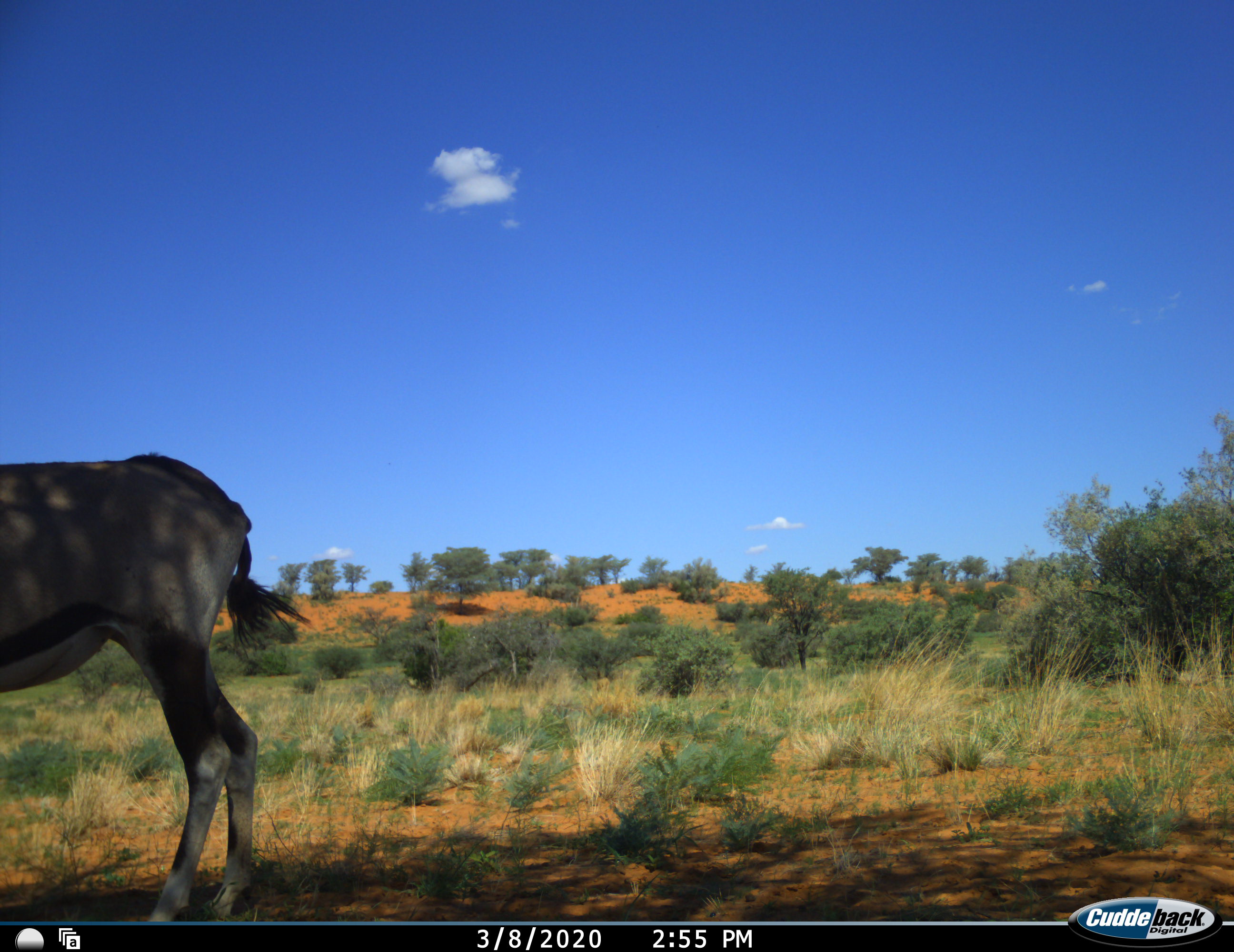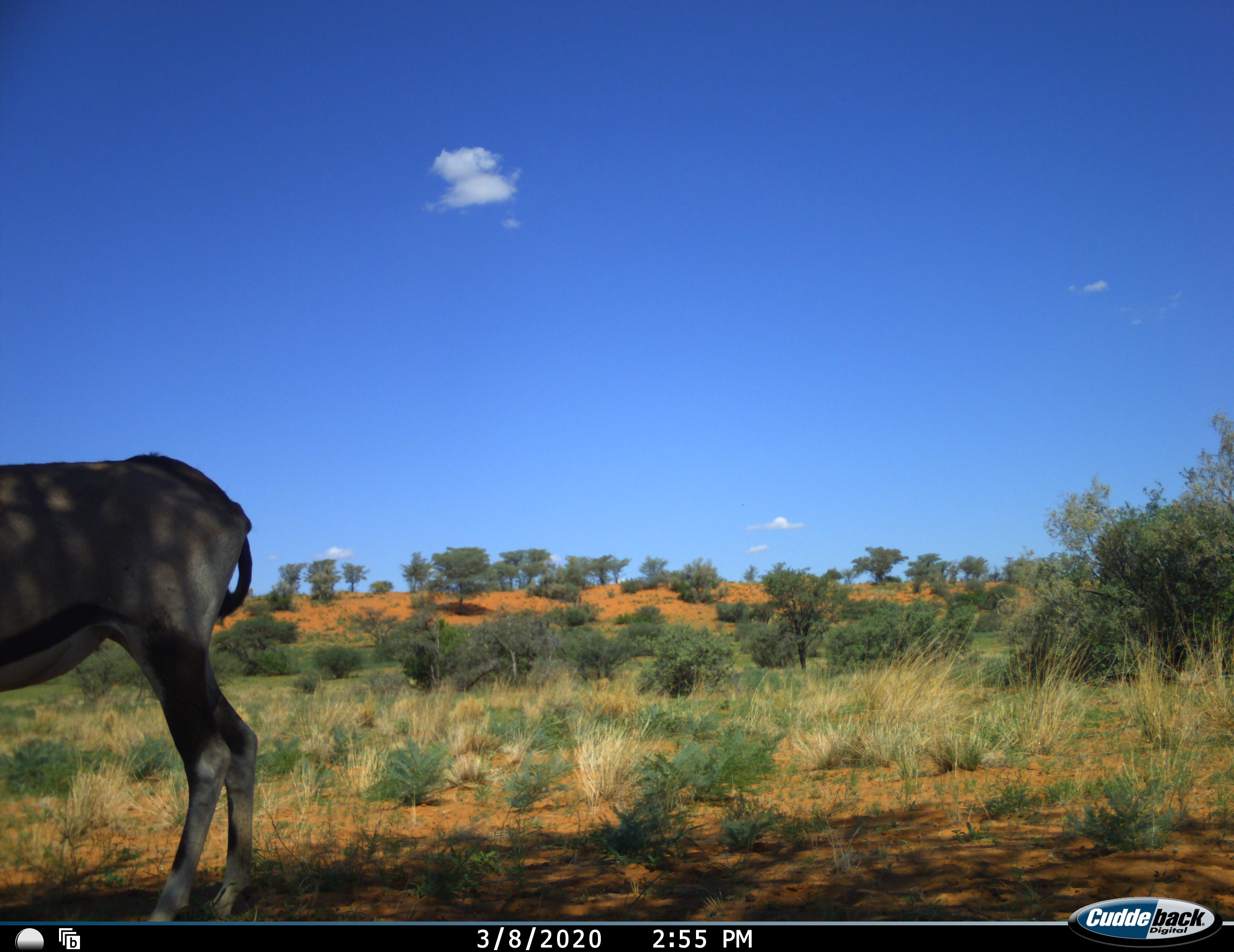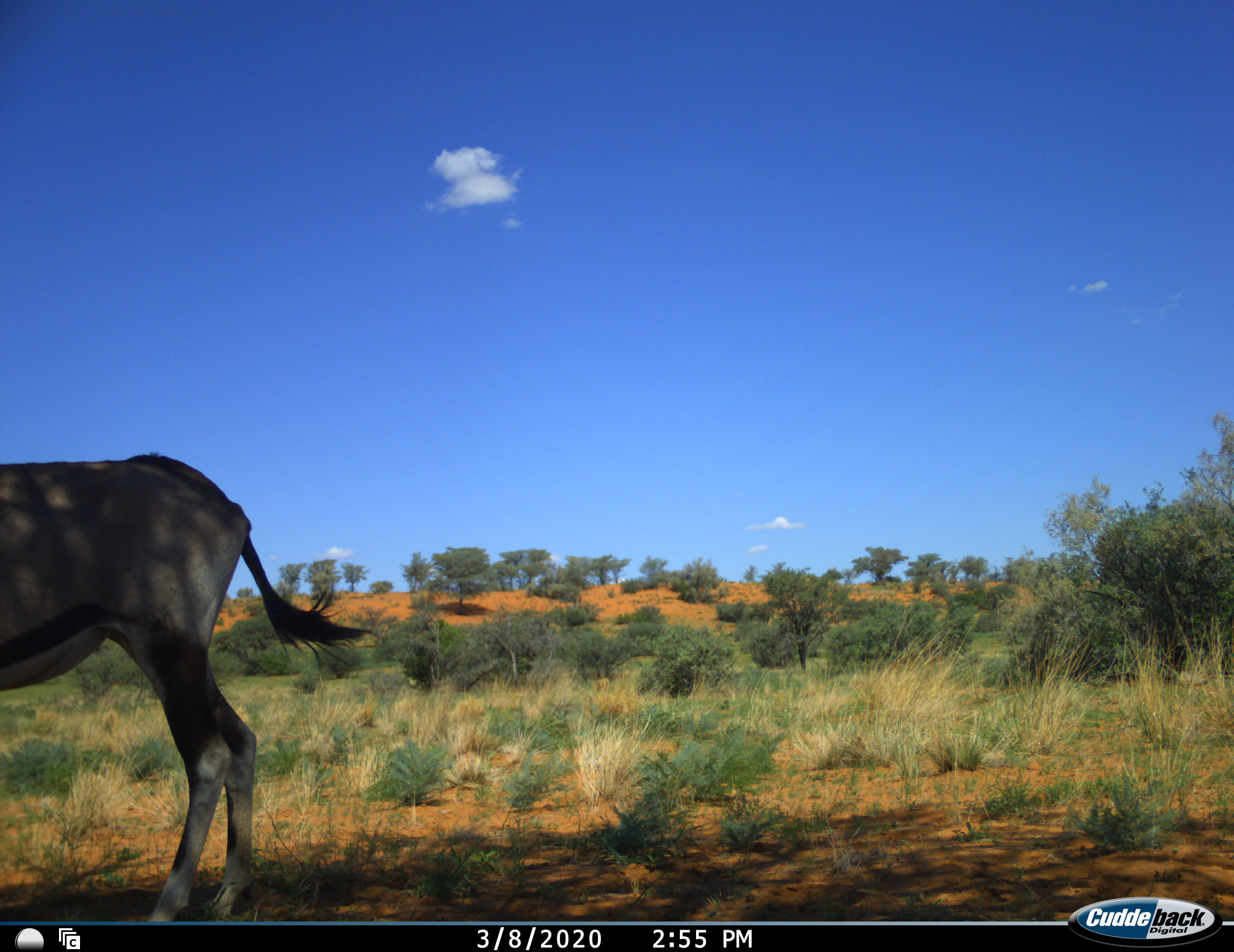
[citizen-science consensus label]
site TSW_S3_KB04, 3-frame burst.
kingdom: Animalia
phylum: Chordata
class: Mammalia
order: Artiodactyla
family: Bovidae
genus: Oryx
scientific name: Oryx gazella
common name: gemsbok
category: oryx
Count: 1.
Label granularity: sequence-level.